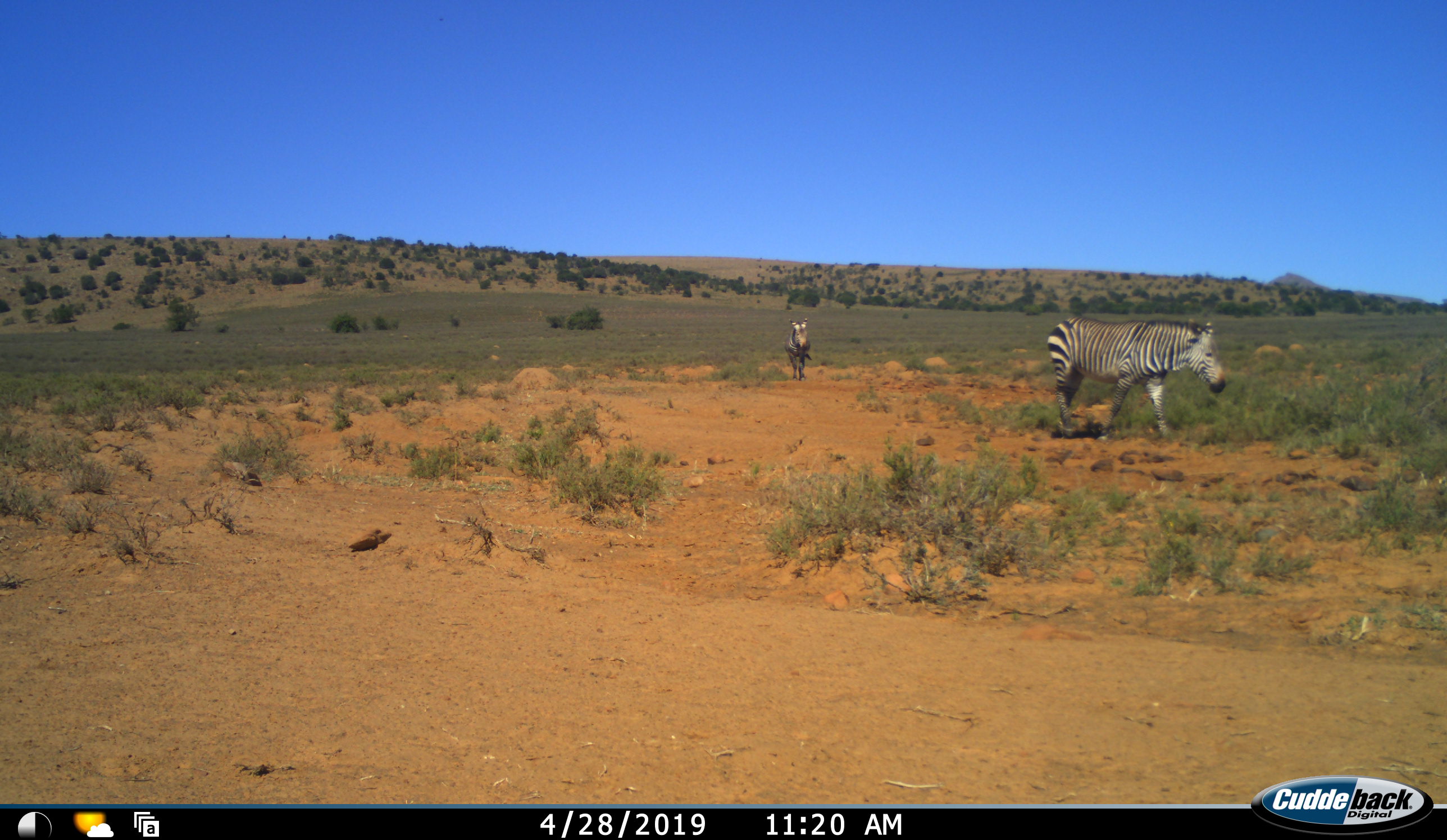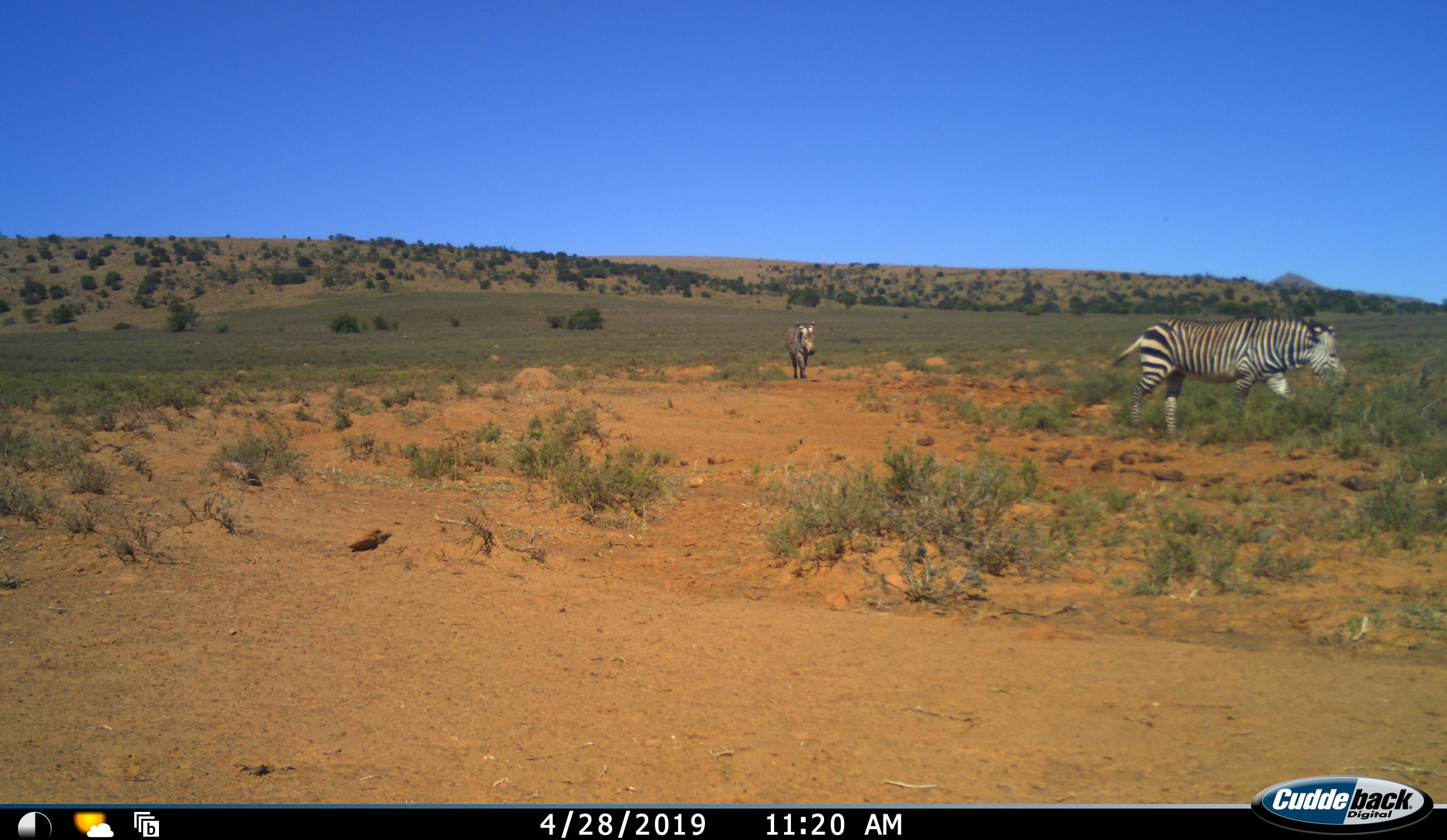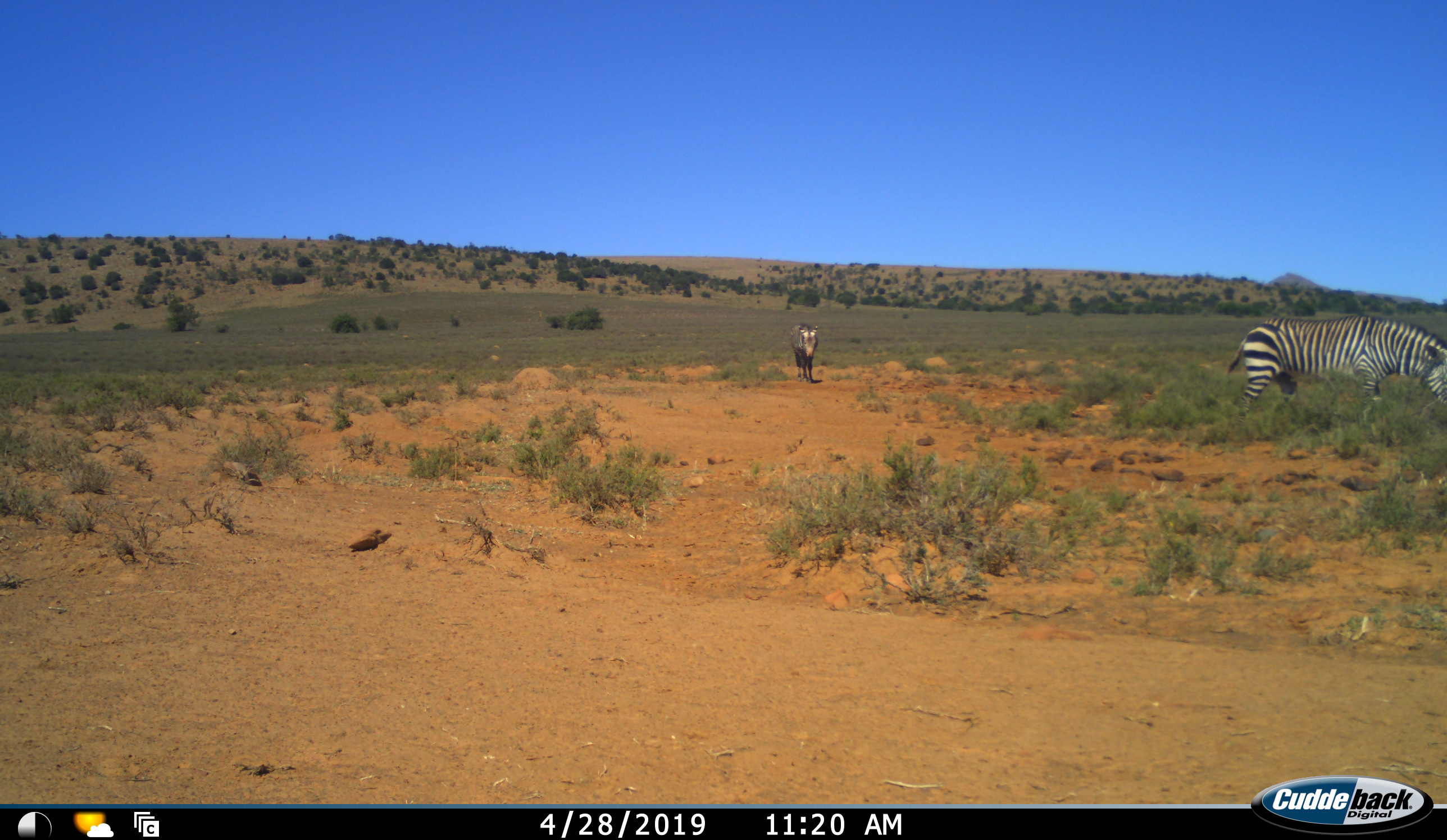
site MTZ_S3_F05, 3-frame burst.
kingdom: Animalia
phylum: Chordata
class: Mammalia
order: Perissodactyla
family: Equidae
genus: Equus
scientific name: Equus zebra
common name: mountain zebra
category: zebramountain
Zebramountain (mountain zebra) (Equus zebra), count 2. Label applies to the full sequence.